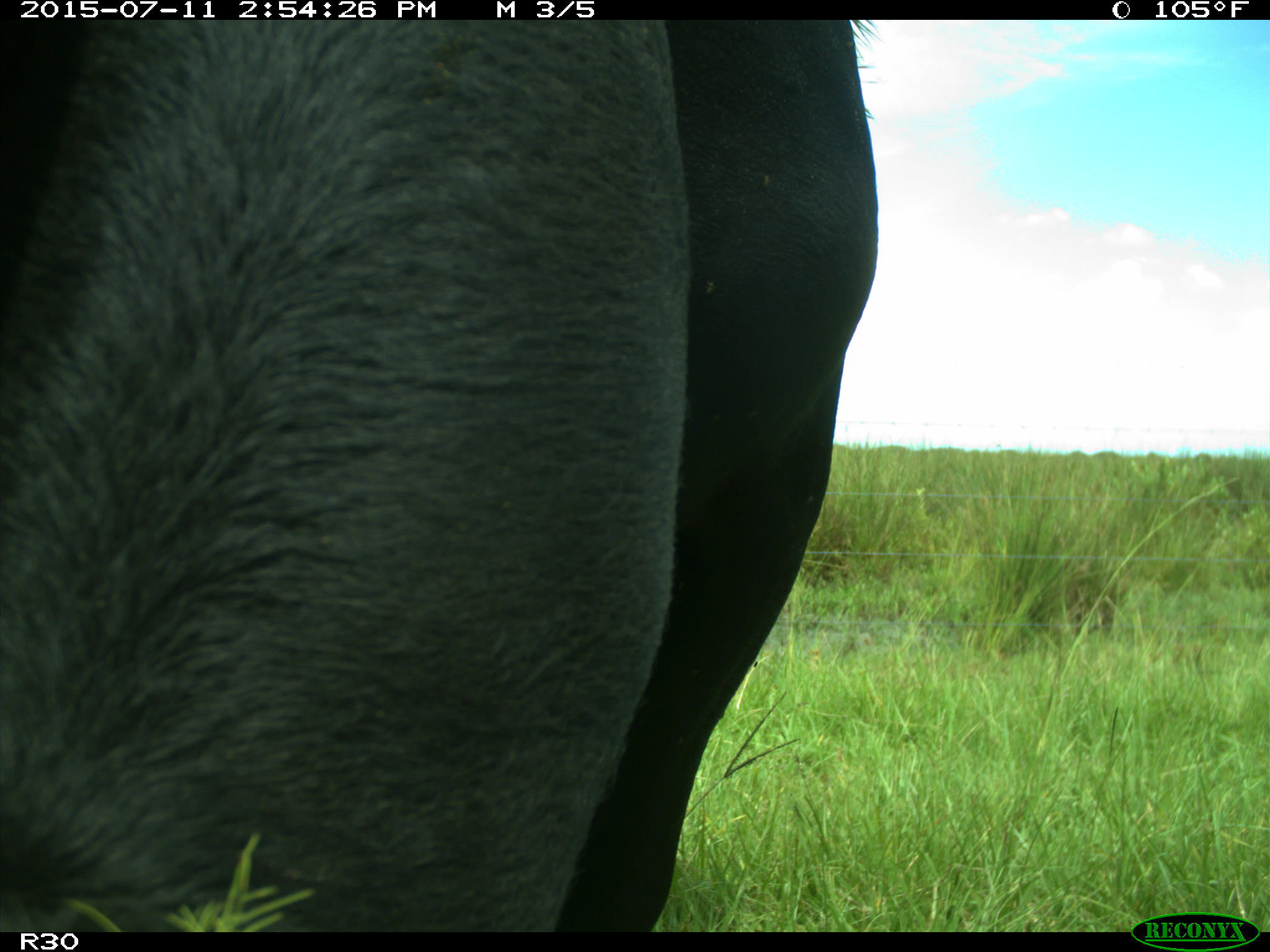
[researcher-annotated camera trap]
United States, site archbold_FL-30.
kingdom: Animalia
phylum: Chordata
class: Mammalia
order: Artiodactyla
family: Bovidae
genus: Bos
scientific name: Bos taurus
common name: domestic cow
Bos taurus (domestic cow).